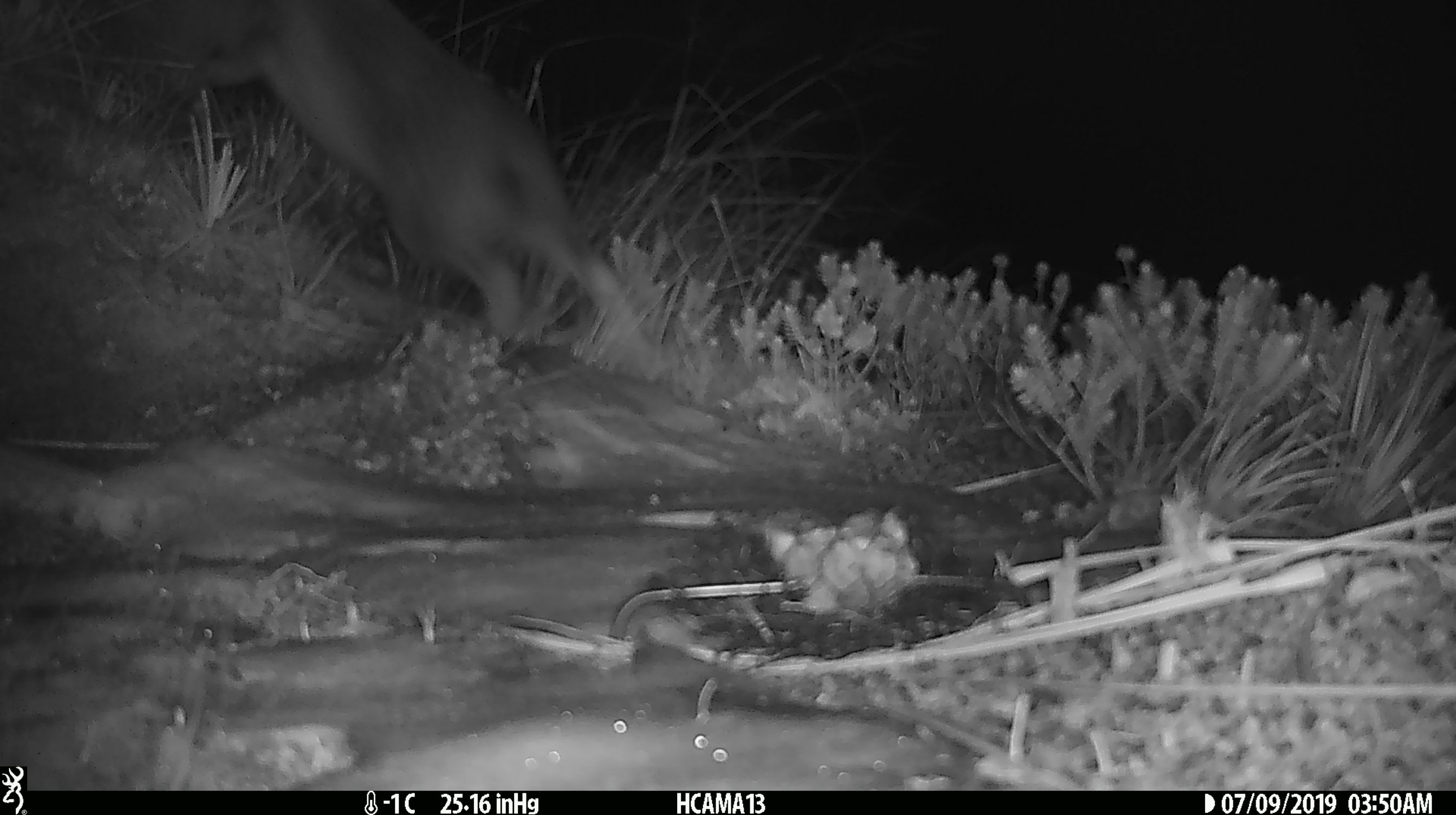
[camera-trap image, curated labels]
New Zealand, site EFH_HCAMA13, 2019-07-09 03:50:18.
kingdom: Animalia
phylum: Chordata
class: Mammalia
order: Lagomorpha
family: Leporidae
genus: Lepus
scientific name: Lepus europaeus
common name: brown hare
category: hare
Hare (brown hare) (Lepus europaeus).